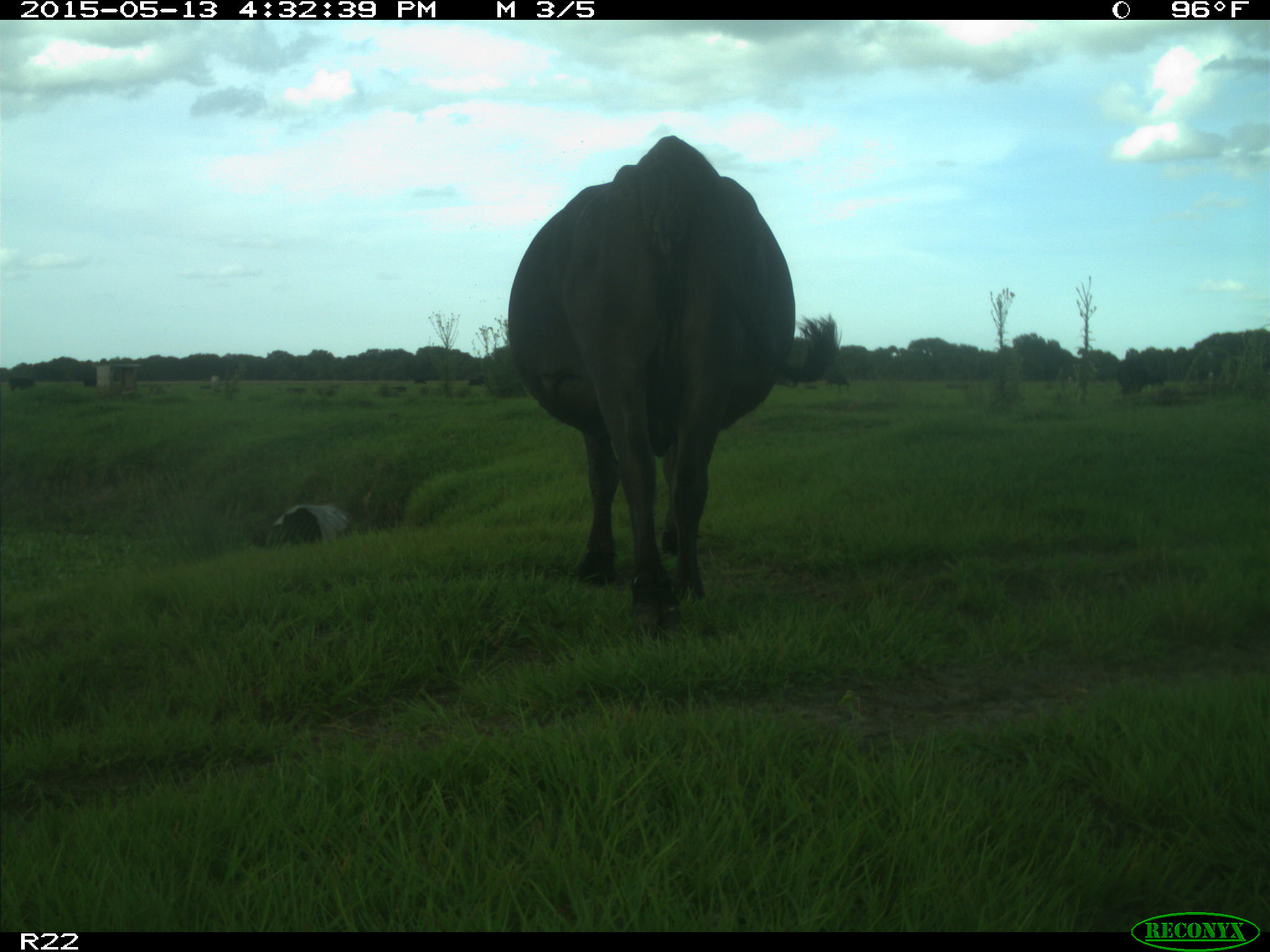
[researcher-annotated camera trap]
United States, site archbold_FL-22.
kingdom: Animalia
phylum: Chordata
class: Mammalia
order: Artiodactyla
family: Bovidae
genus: Bos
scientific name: Bos taurus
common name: domestic cow